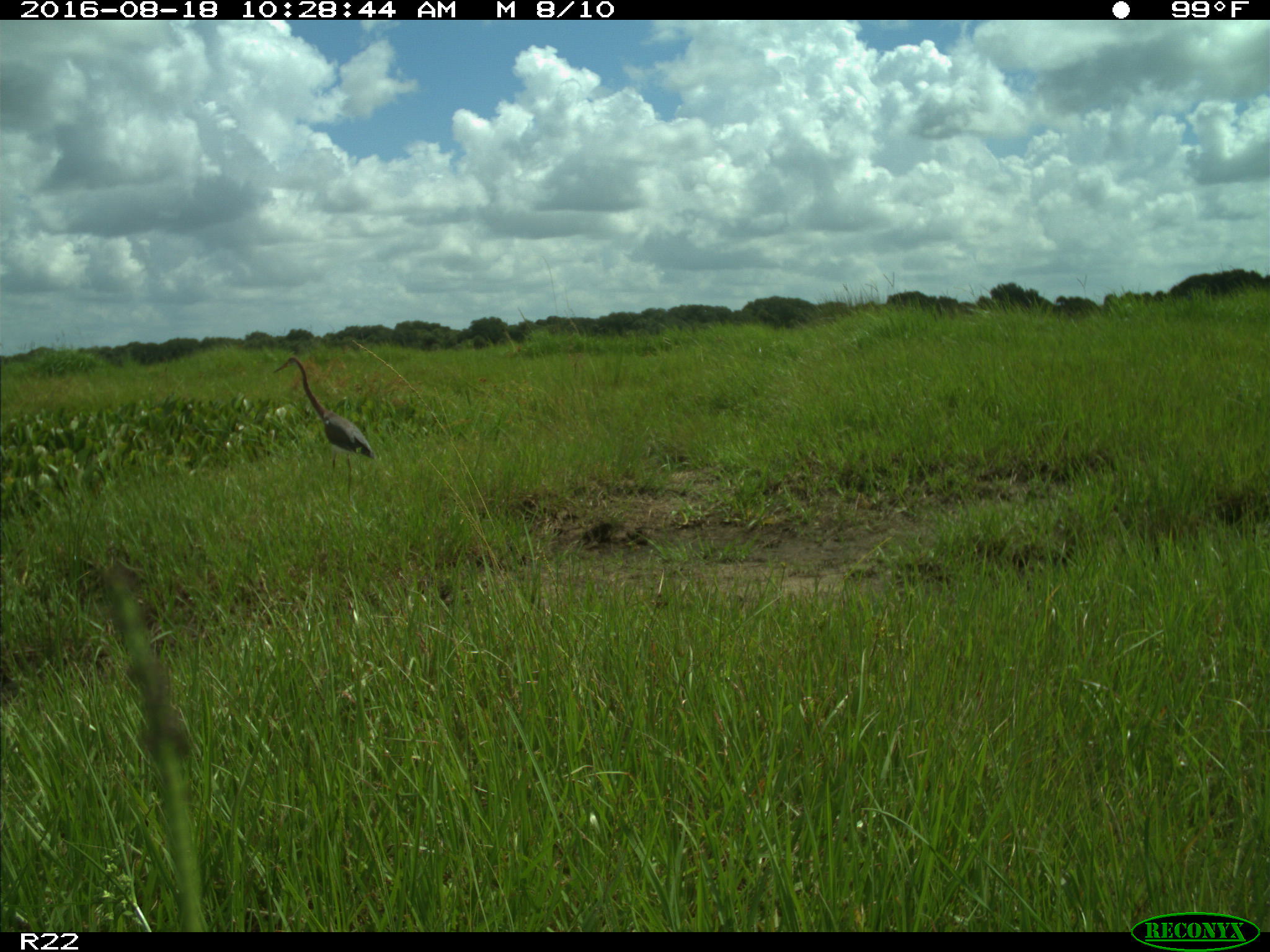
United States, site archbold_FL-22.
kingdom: Animalia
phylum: Chordata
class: Aves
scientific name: Aves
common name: birds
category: unidentified bird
Unidentified bird (birds) (Aves).